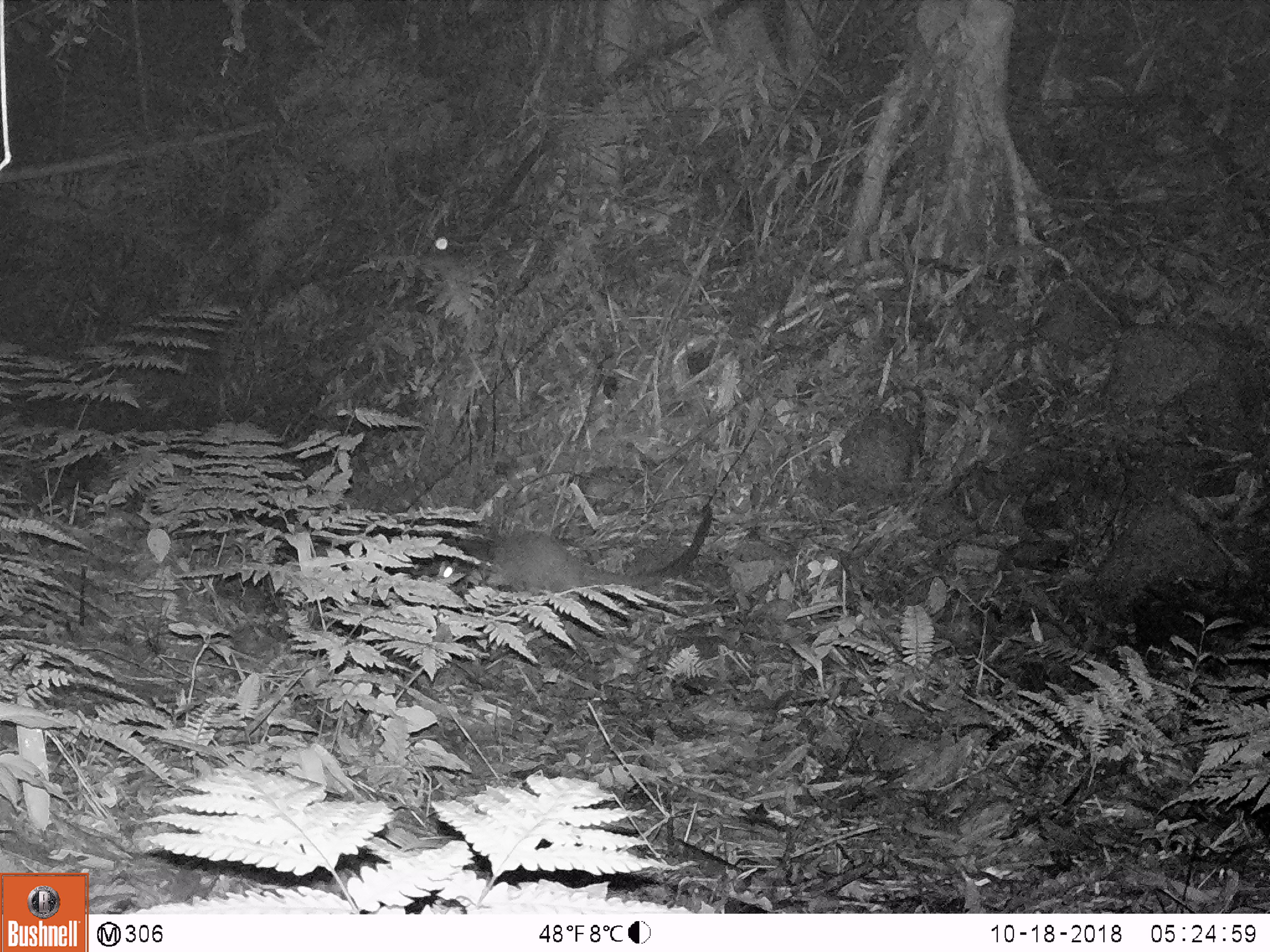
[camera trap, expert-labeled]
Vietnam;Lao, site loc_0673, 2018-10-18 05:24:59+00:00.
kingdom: Animalia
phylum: Chordata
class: Mammalia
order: Carnivora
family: Viverridae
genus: Paguma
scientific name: Paguma larvata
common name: masked palm civet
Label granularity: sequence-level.